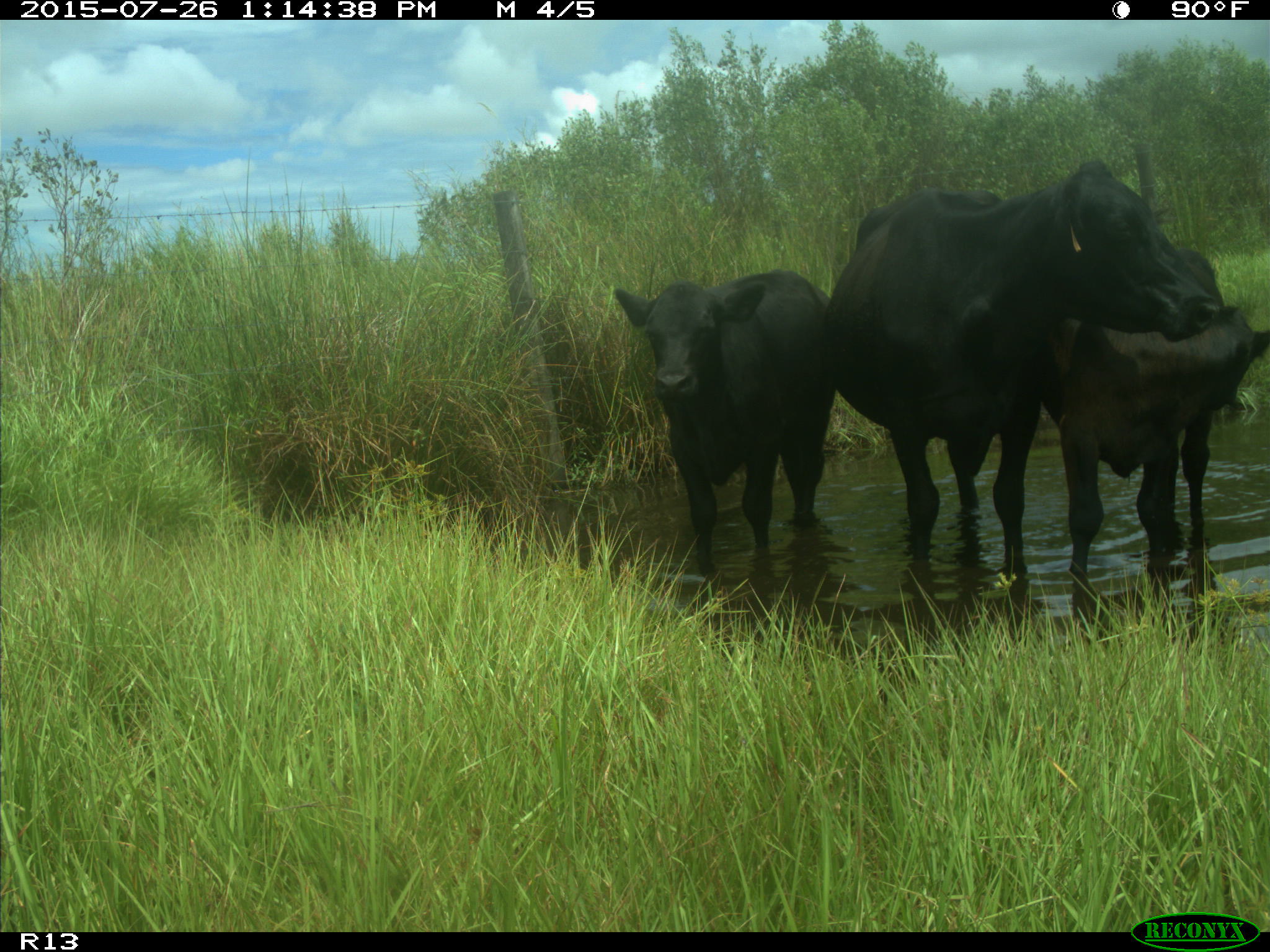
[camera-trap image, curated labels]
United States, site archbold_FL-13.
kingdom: Animalia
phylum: Chordata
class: Mammalia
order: Artiodactyla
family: Bovidae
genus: Bos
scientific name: Bos taurus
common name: domestic cow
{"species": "Bos taurus (domestic cow)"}